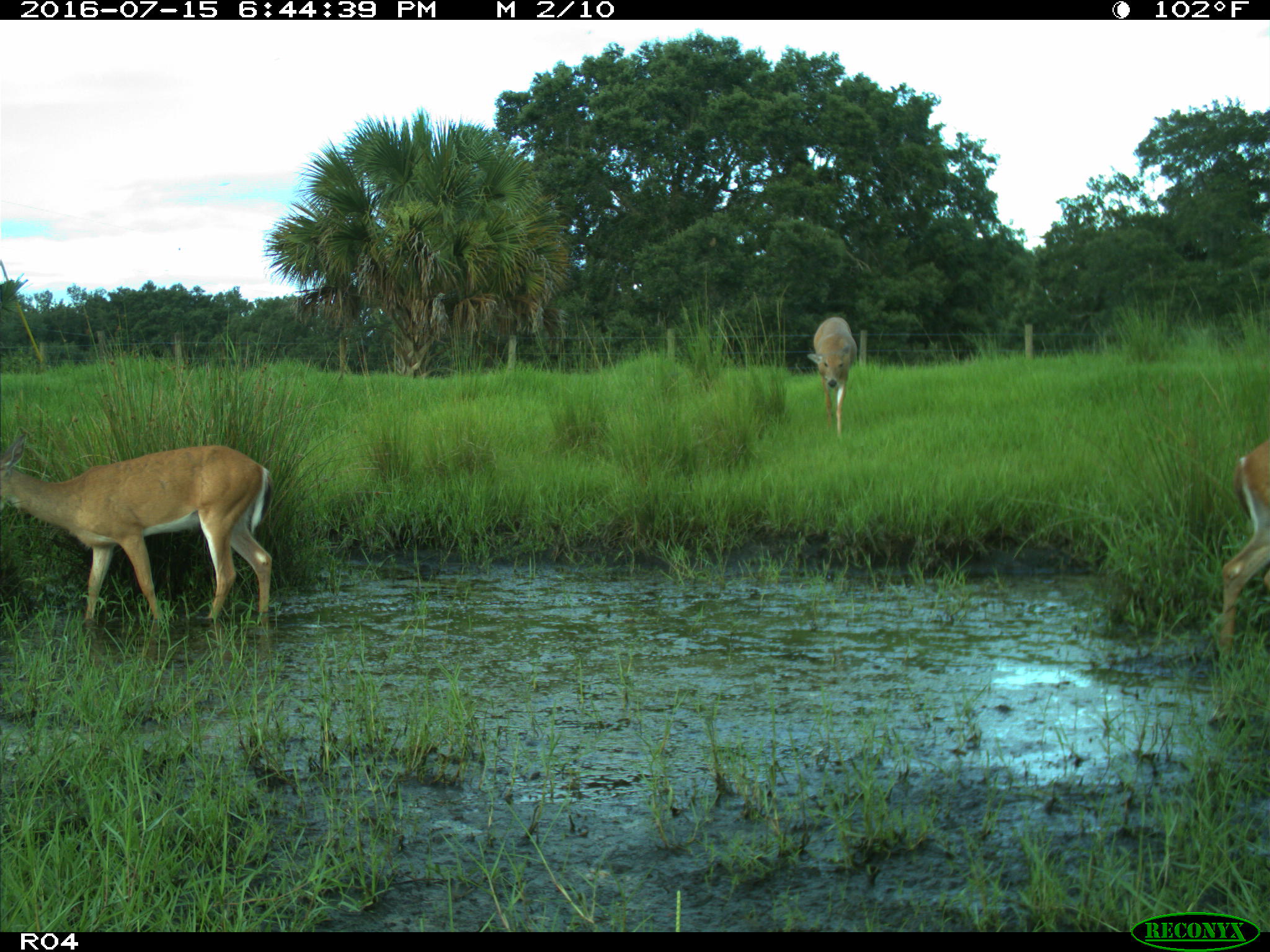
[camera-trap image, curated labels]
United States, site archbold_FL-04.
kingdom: Animalia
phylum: Chordata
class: Mammalia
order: Artiodactyla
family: Cervidae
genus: Odocoileus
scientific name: Odocoileus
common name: deer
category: unidentified deer